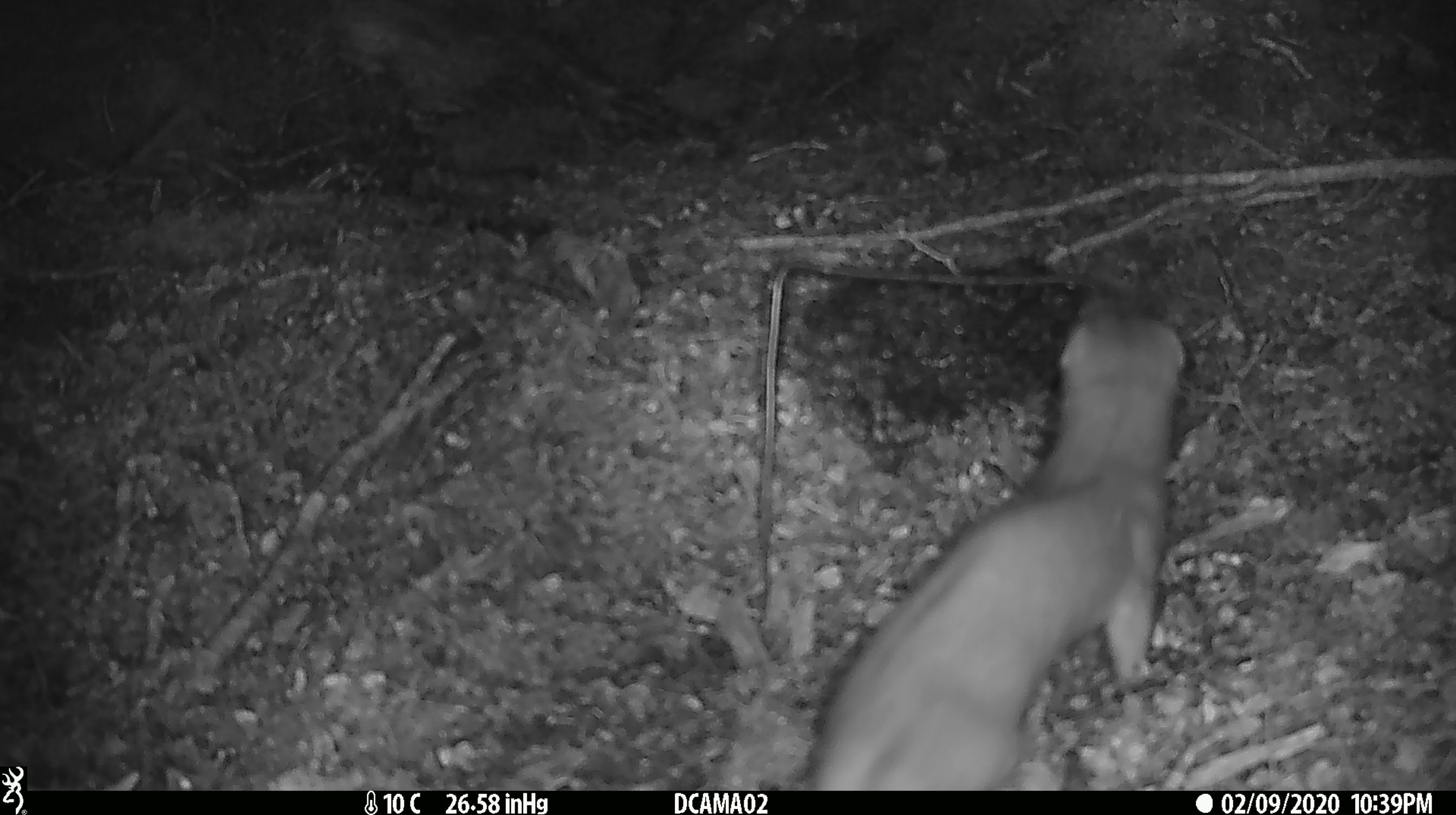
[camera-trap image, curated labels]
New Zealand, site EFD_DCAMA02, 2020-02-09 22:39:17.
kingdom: Animalia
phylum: Chordata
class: Mammalia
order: Carnivora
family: Mustelidae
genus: Mustela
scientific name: Mustela erminea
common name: stoat